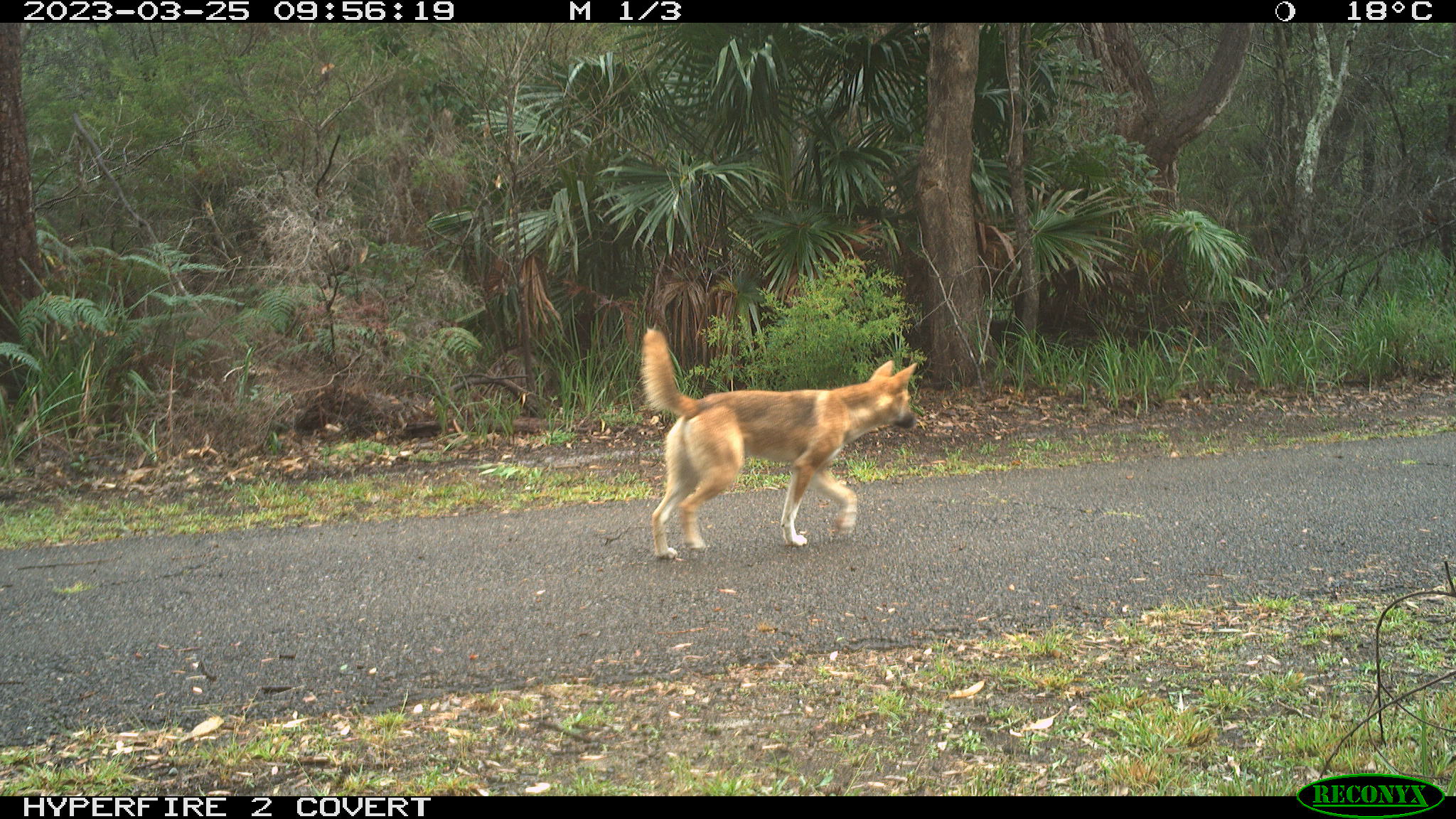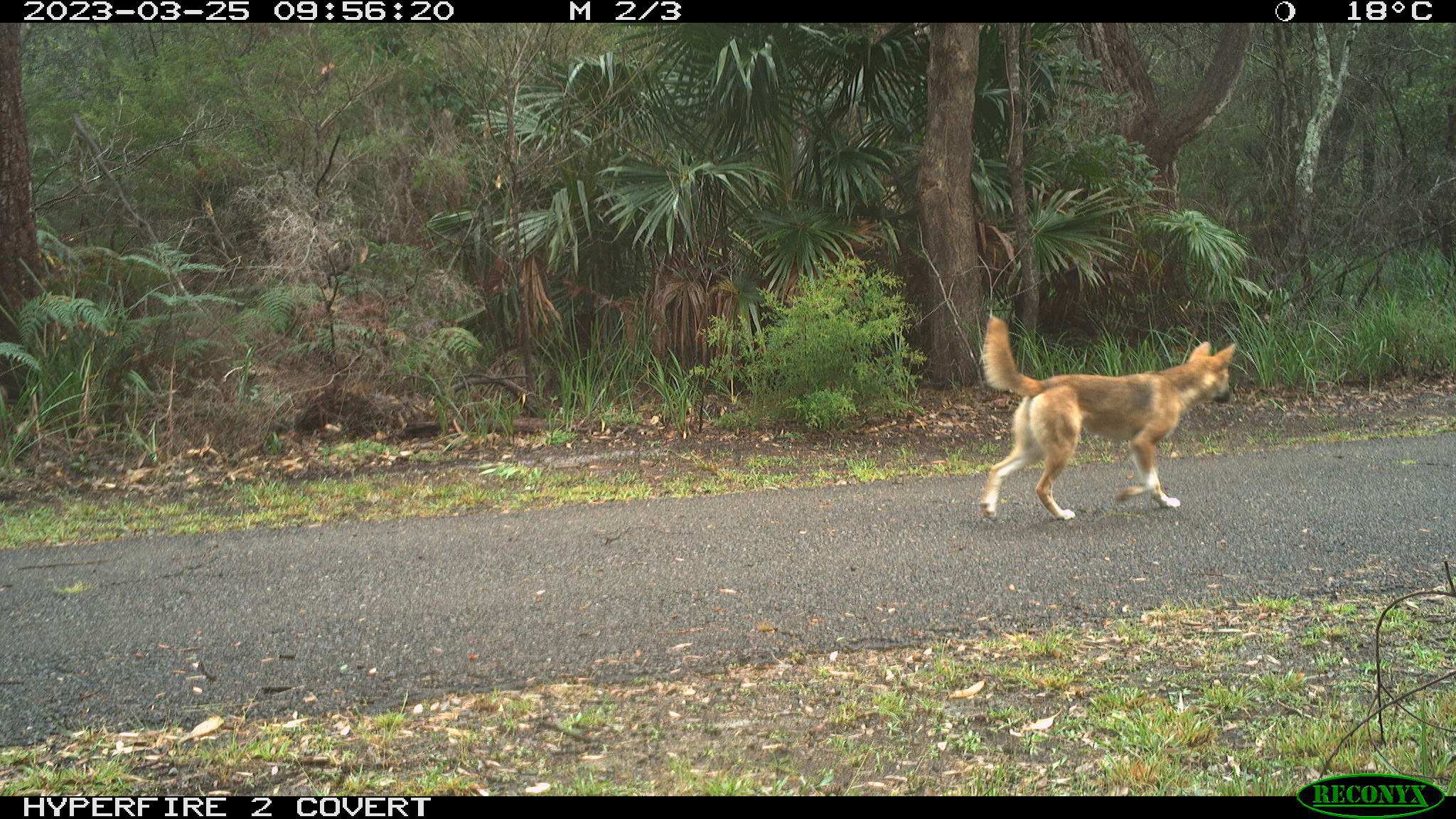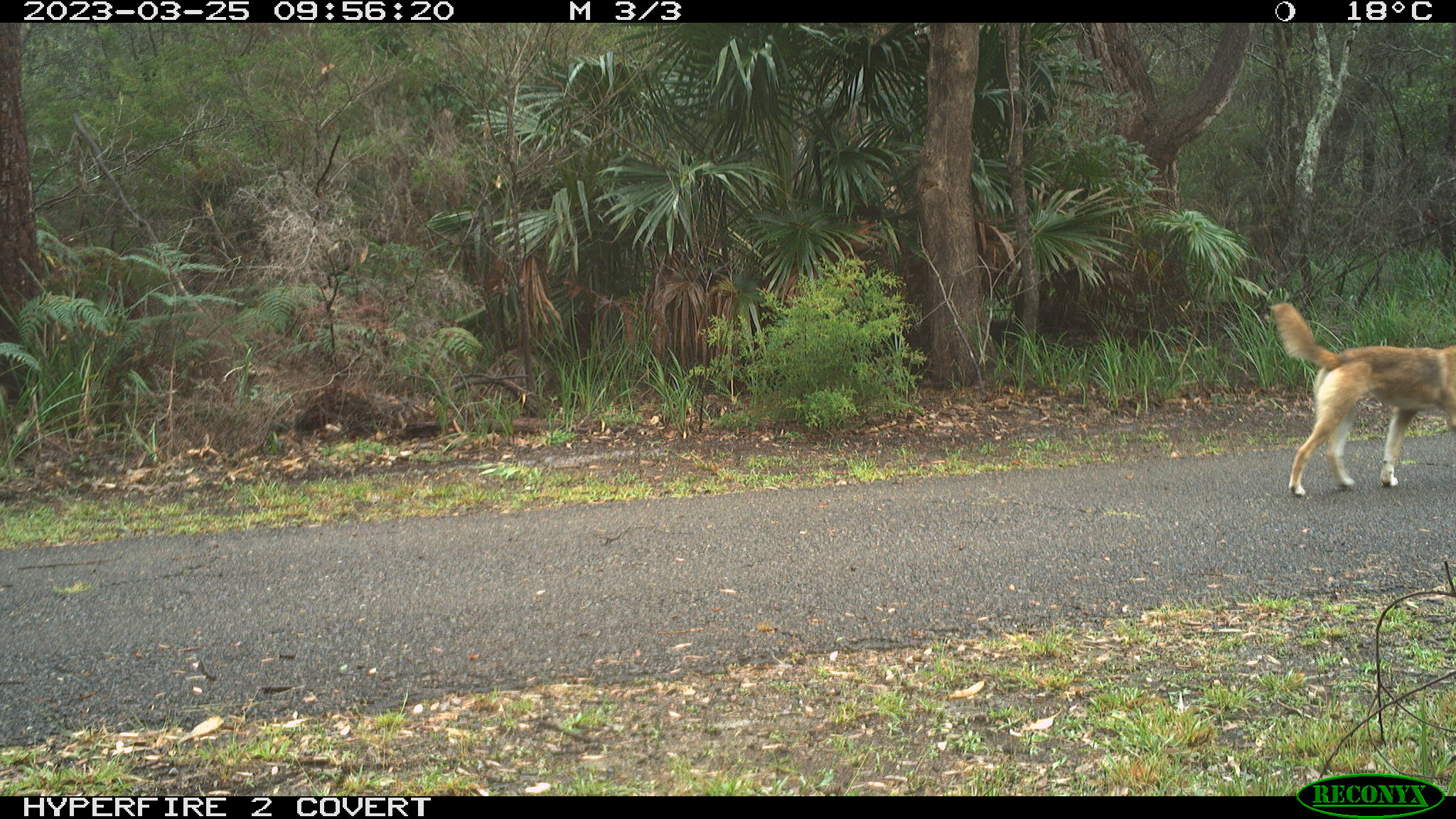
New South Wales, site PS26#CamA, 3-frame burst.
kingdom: Animalia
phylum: Chordata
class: Mammalia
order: Carnivora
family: Canidae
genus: Canis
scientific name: Canis familiaris dingo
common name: dingo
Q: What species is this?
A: Dingo (Canis familiaris dingo).